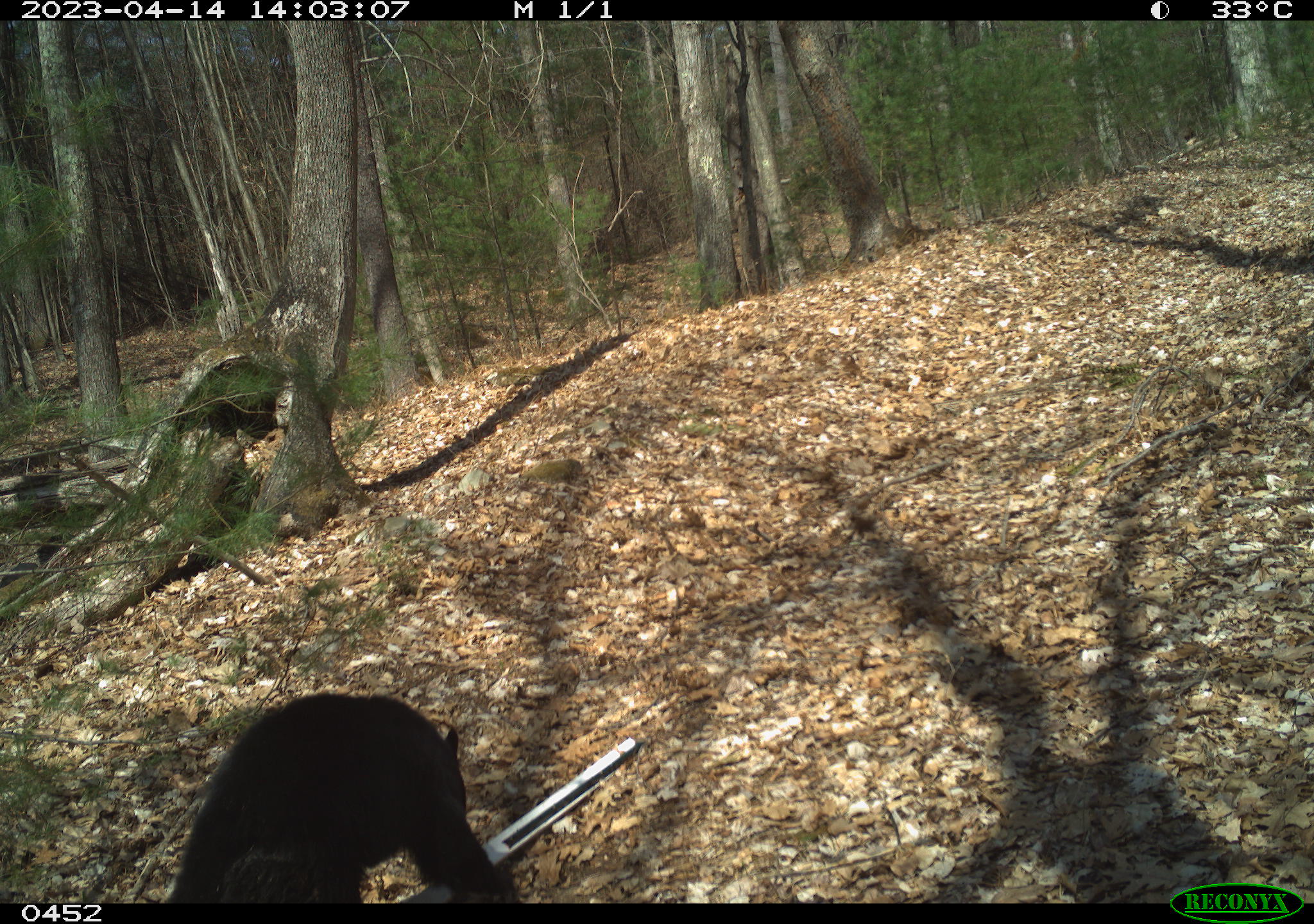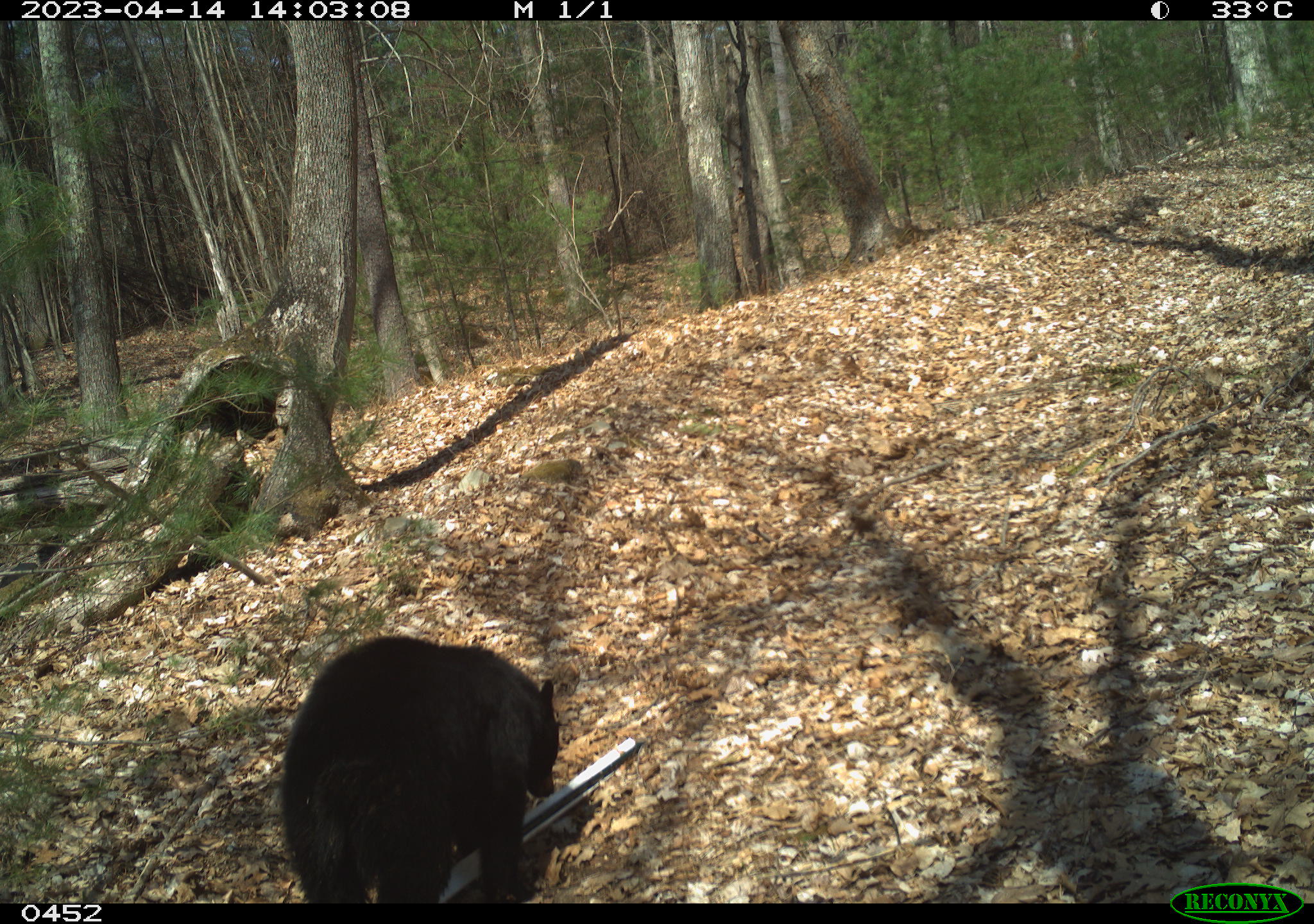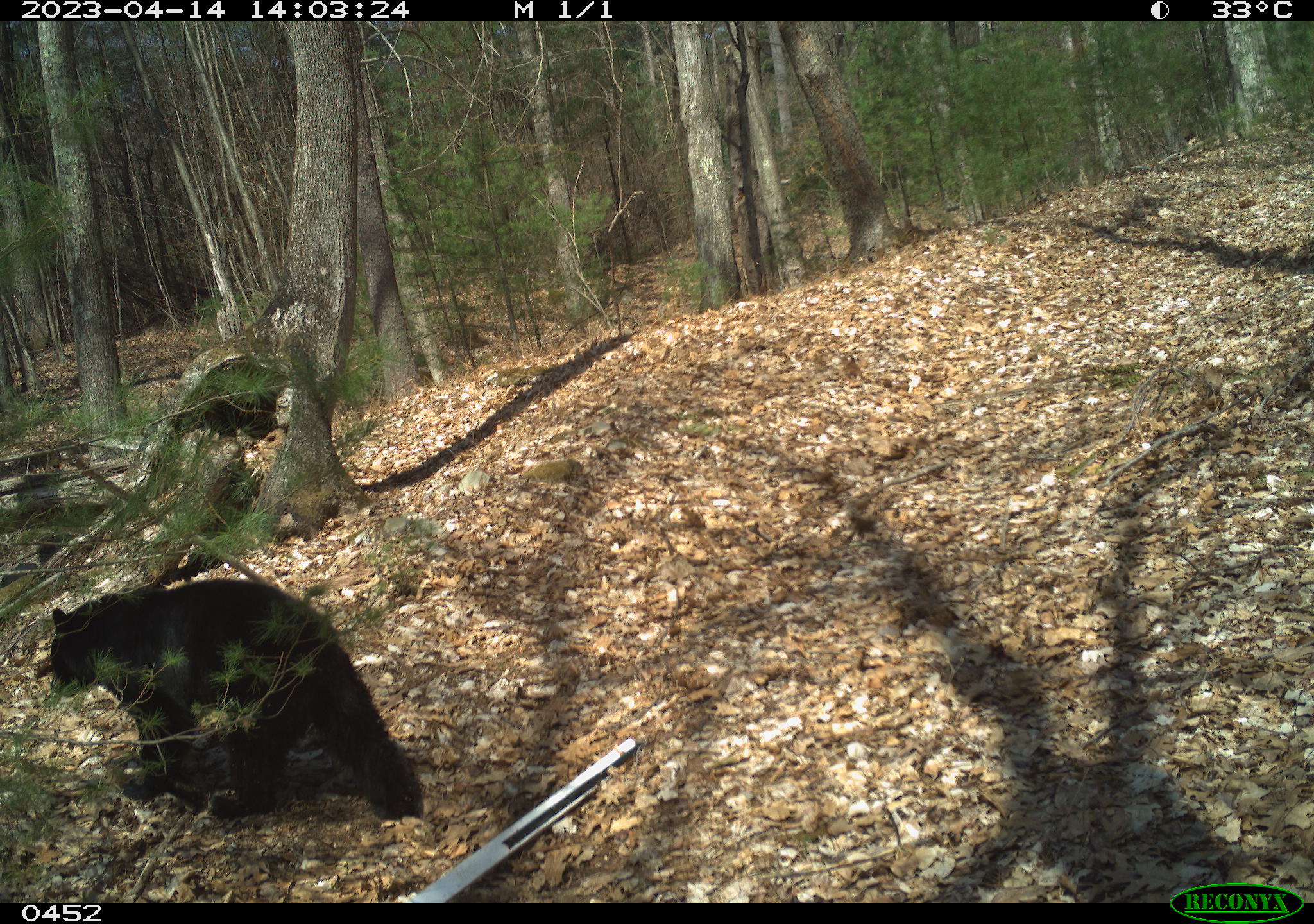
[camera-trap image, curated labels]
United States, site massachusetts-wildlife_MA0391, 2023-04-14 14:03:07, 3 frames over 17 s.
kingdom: Animalia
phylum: Chordata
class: Mammalia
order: Carnivora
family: Ursidae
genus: Ursus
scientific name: Ursus americanus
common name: black bear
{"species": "black bear (Ursus americanus)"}